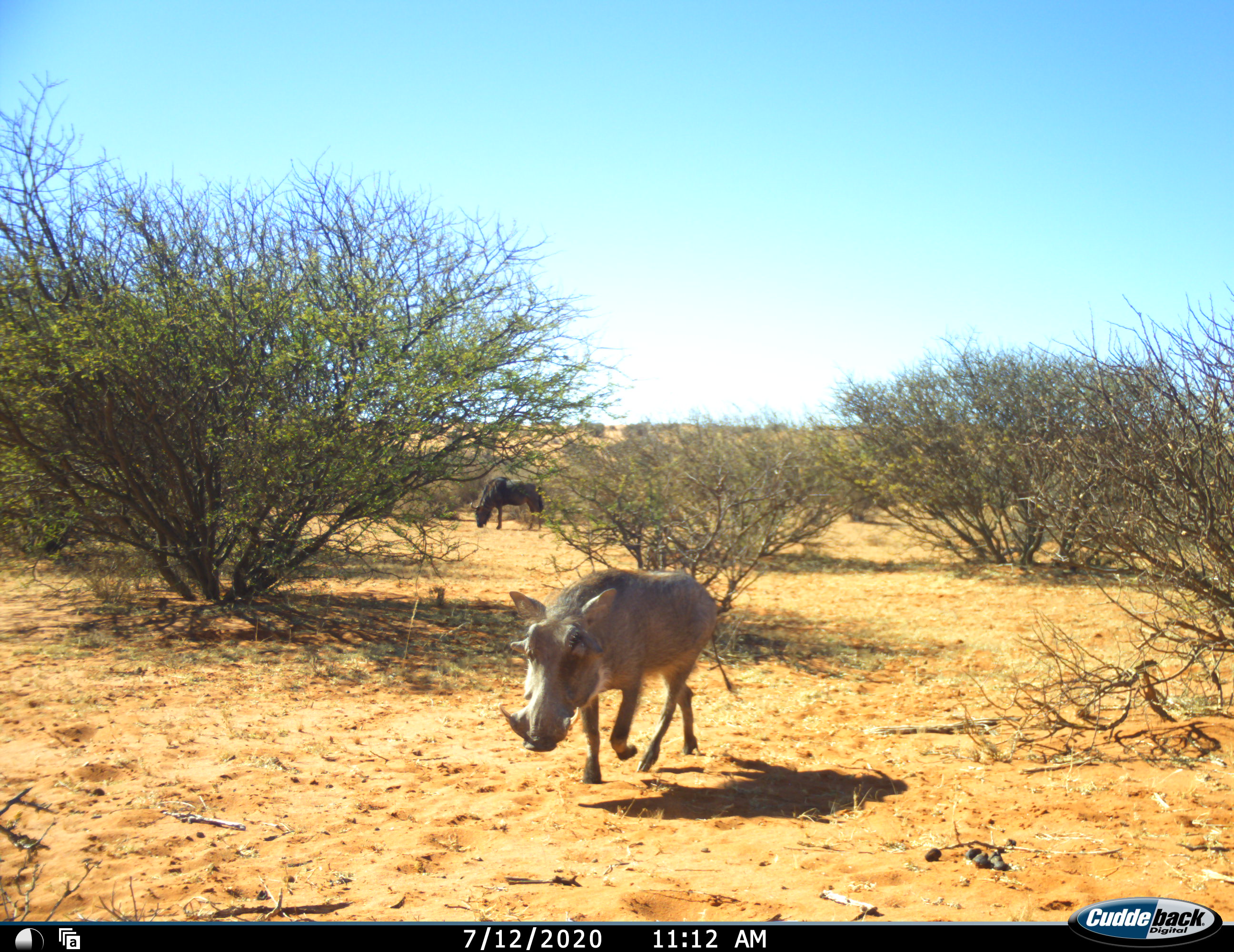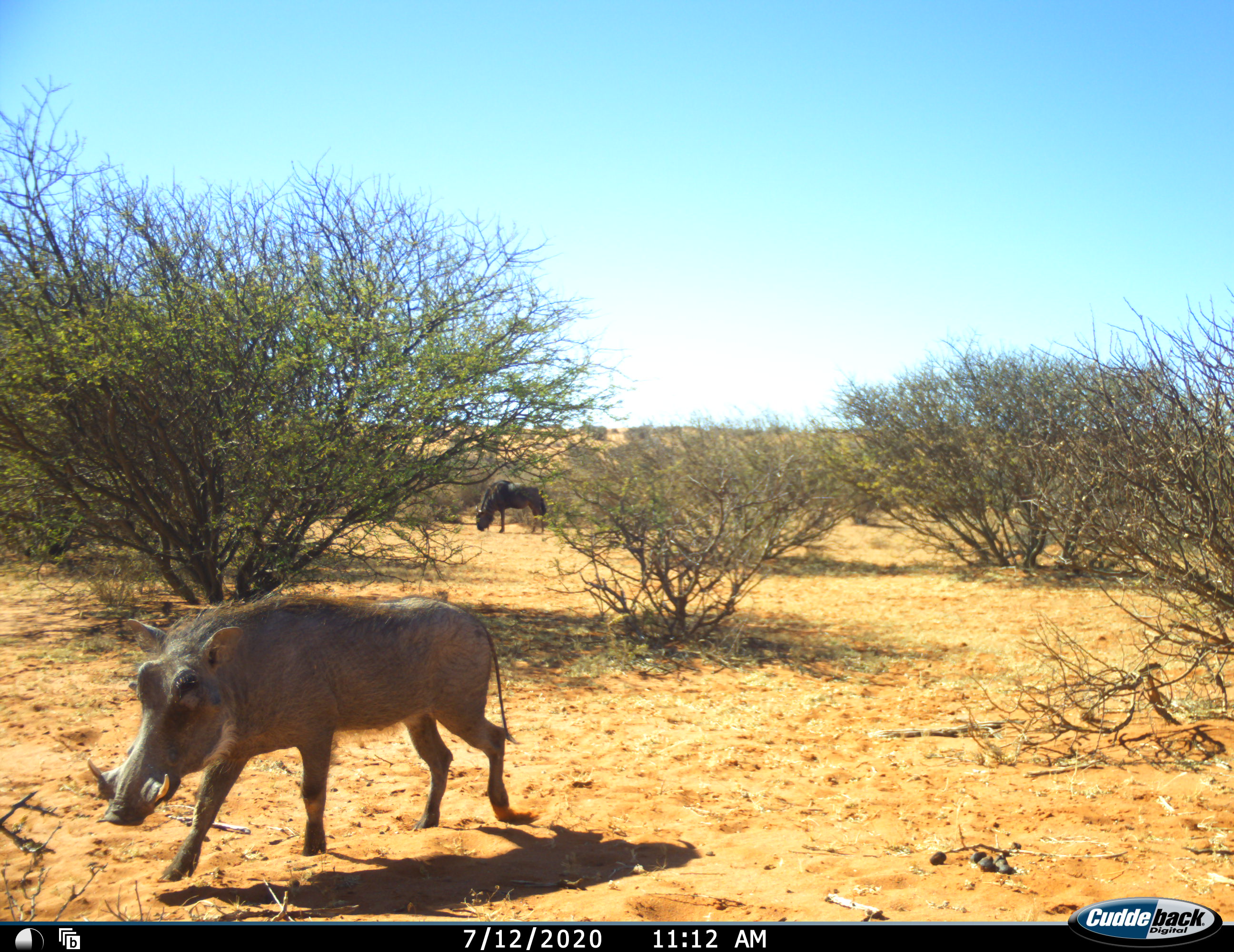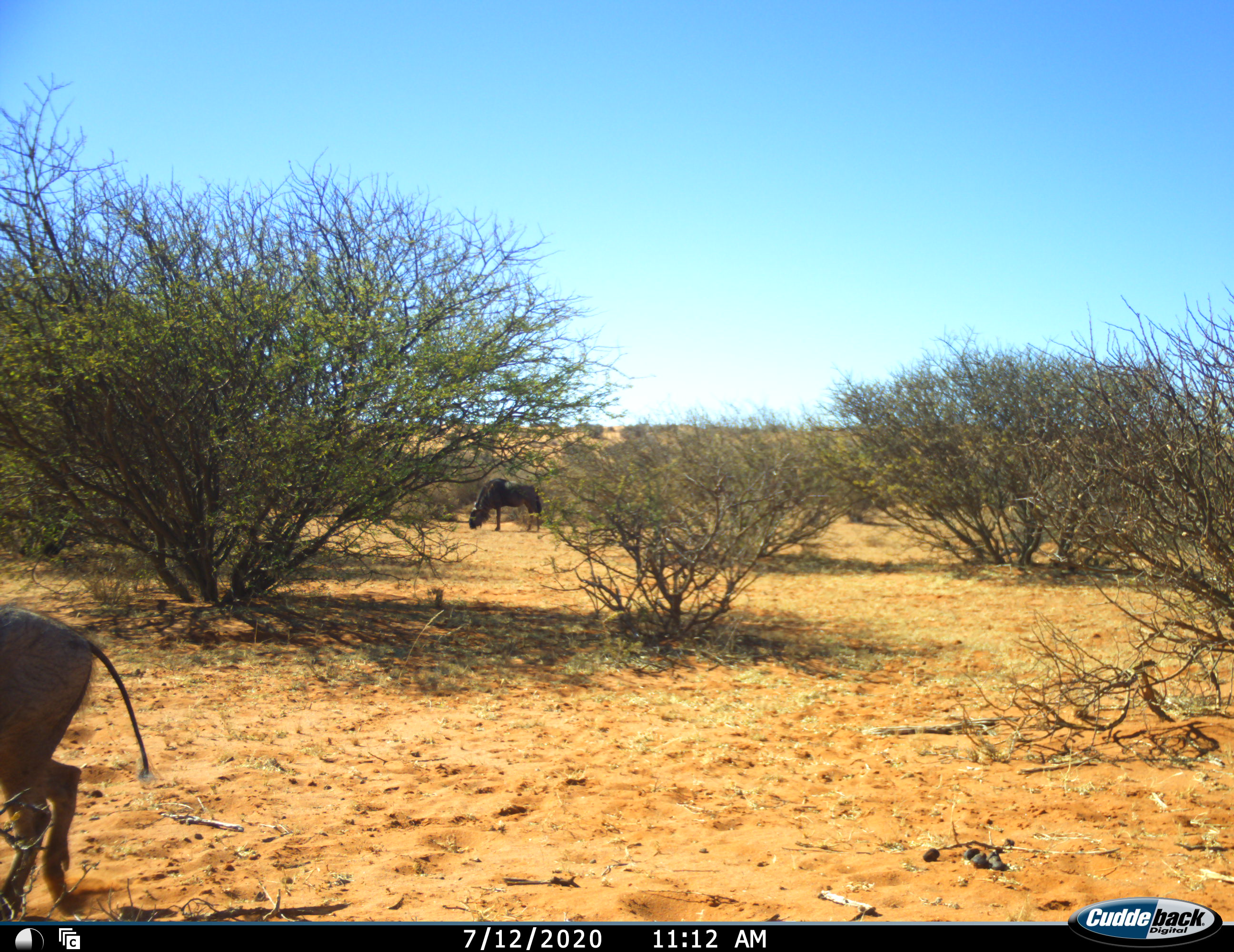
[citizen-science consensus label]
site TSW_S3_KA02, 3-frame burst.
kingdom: Animalia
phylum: Chordata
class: Mammalia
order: Artiodactyla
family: Suidae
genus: Phacochoerus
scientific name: Phacochoerus africanus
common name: warthog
Warthog (Phacochoerus africanus), count 1. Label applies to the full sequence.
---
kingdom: Animalia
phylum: Chordata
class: Mammalia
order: Artiodactyla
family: Bovidae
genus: Connochaetes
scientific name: Connochaetes taurinus taurinus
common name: blue wildebeest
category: wildebeestblue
Wildebeestblue (blue wildebeest) (Connochaetes taurinus taurinus), count 1. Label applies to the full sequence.